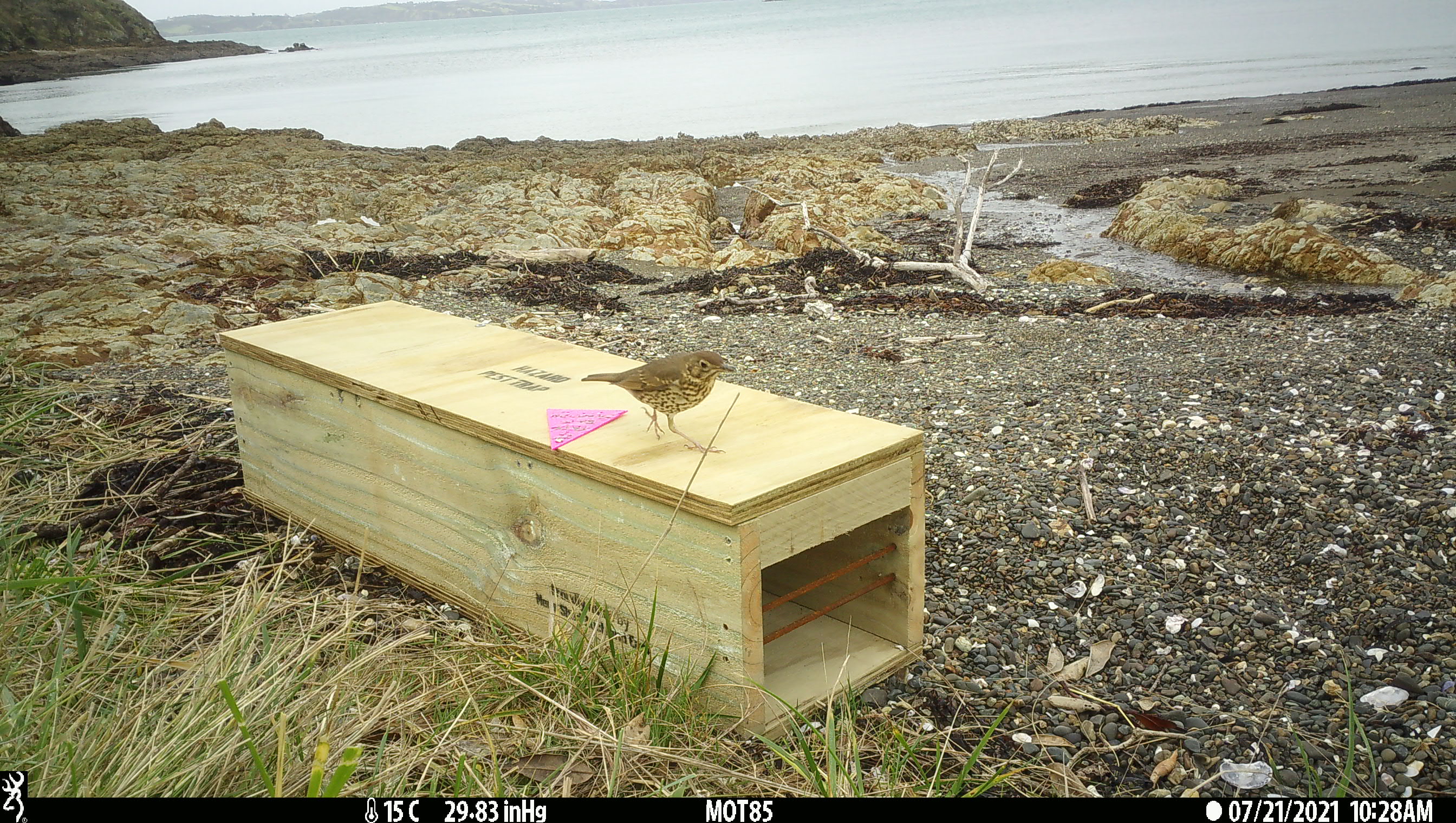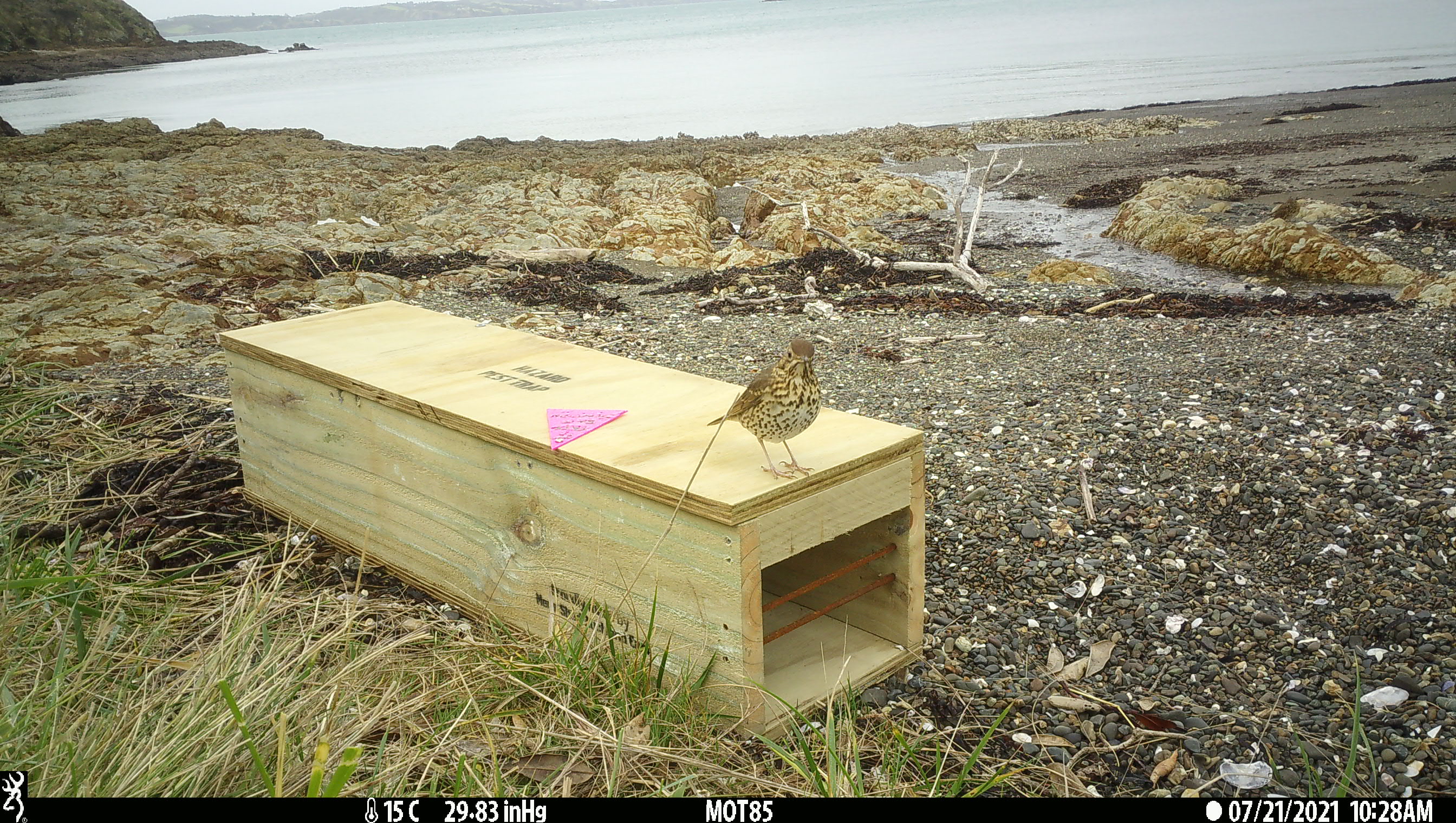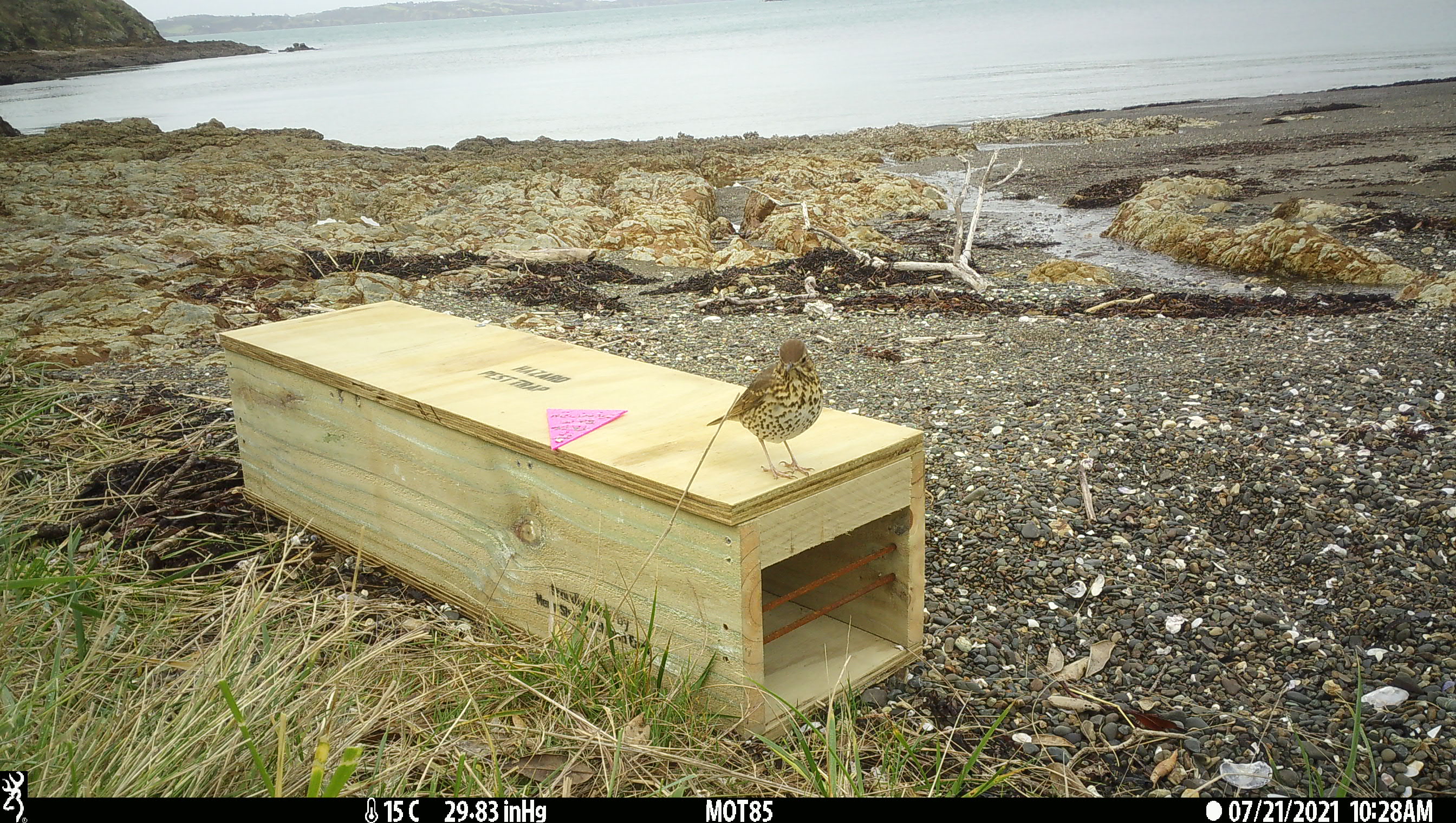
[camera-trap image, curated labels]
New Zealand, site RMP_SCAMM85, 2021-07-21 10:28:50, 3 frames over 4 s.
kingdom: Animalia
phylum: Chordata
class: Aves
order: Passeriformes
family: Turdidae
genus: Turdus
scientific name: Turdus philomelos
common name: song thrush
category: thrush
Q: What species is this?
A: Thrush (song thrush) (Turdus philomelos).